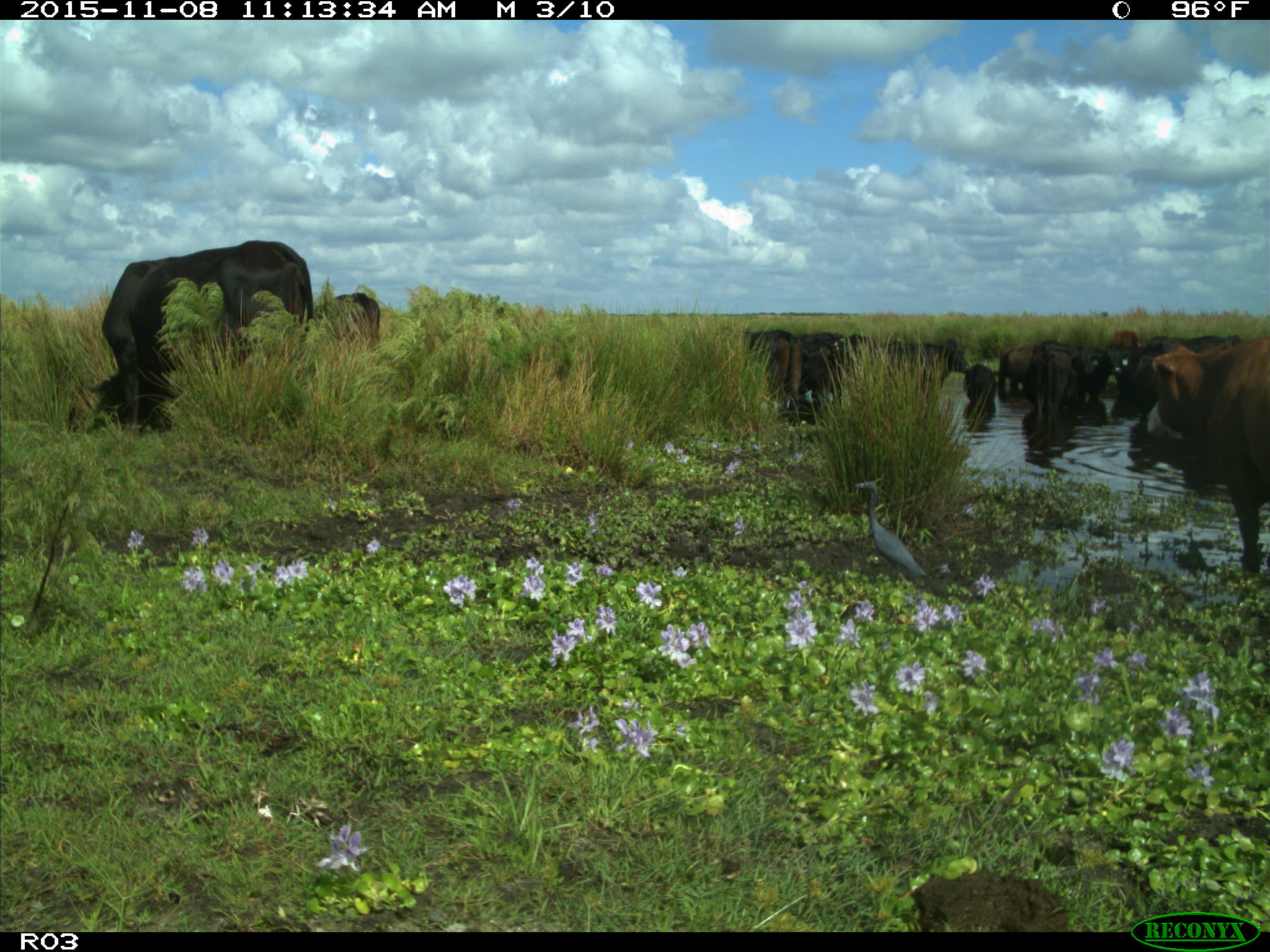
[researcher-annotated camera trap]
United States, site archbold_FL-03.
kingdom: Animalia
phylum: Chordata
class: Mammalia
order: Artiodactyla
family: Bovidae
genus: Bos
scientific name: Bos taurus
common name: domestic cow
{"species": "Bos taurus (domestic cow)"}